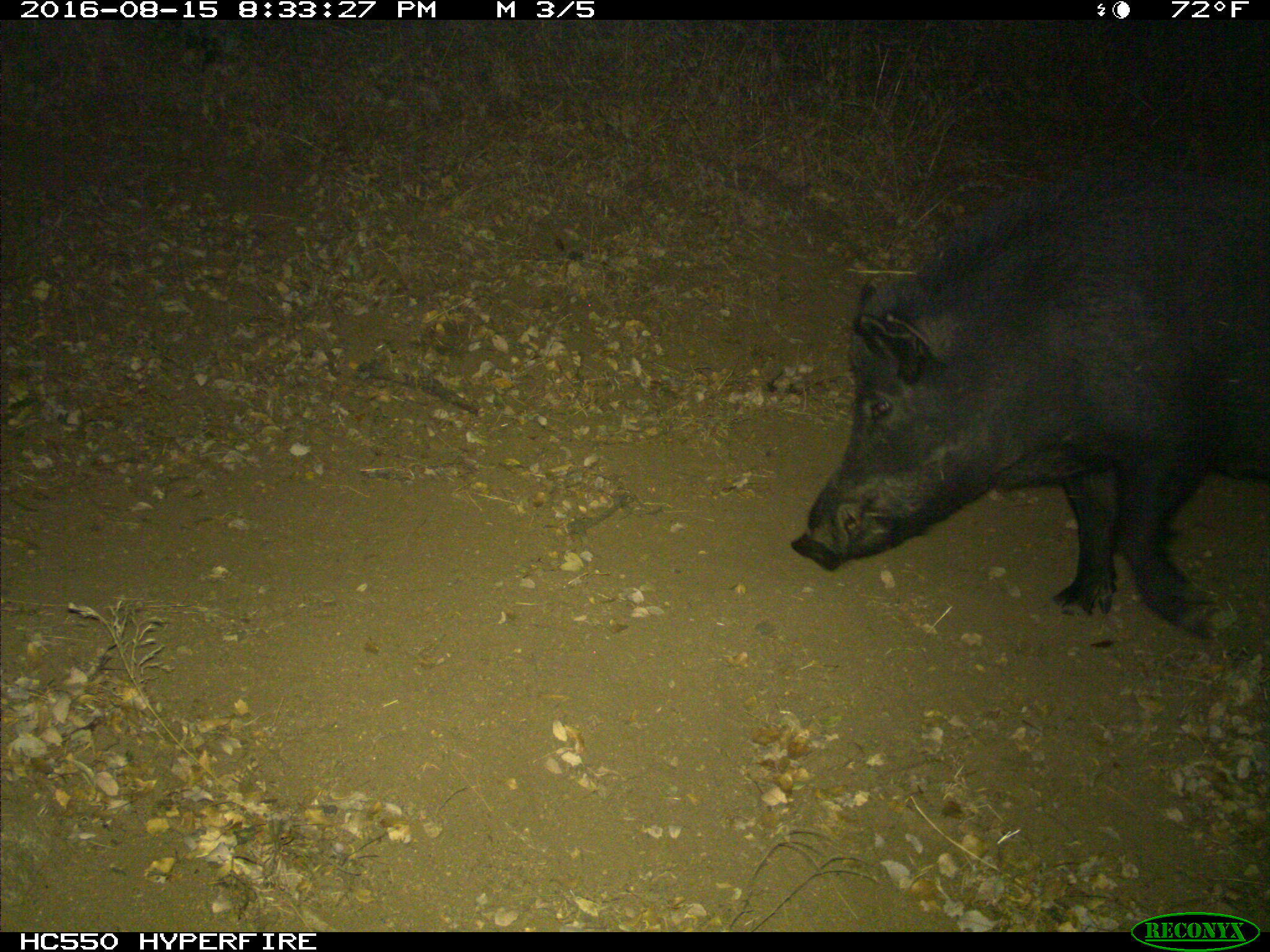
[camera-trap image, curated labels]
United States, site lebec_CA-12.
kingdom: Animalia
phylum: Chordata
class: Mammalia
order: Artiodactyla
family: Suidae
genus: Sus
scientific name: Sus scrofa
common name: wild boar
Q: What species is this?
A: Sus scrofa (wild boar).